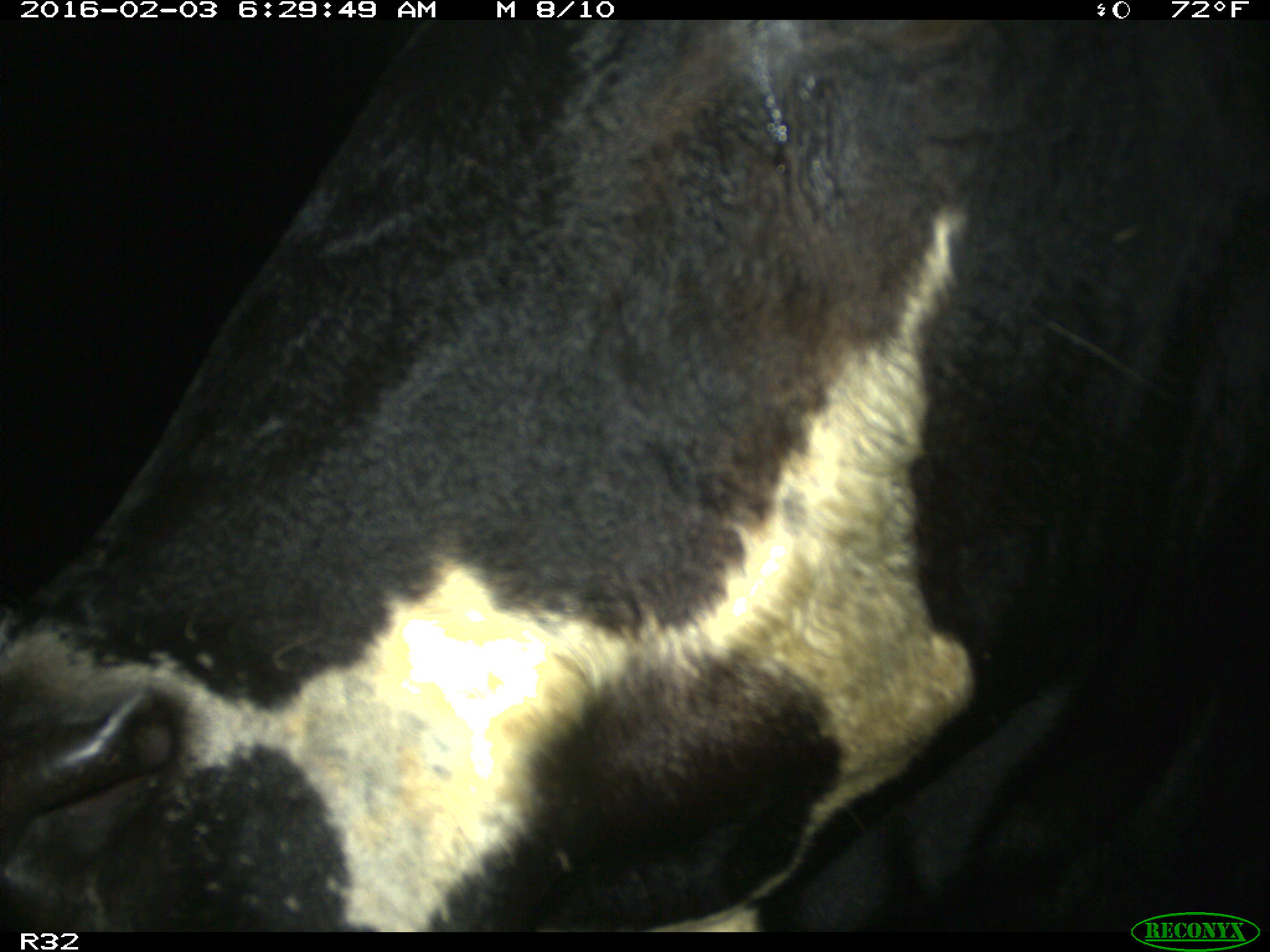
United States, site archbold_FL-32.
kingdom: Animalia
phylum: Chordata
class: Mammalia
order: Artiodactyla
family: Bovidae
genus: Bos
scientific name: Bos taurus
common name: domestic cow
Bos taurus (domestic cow).